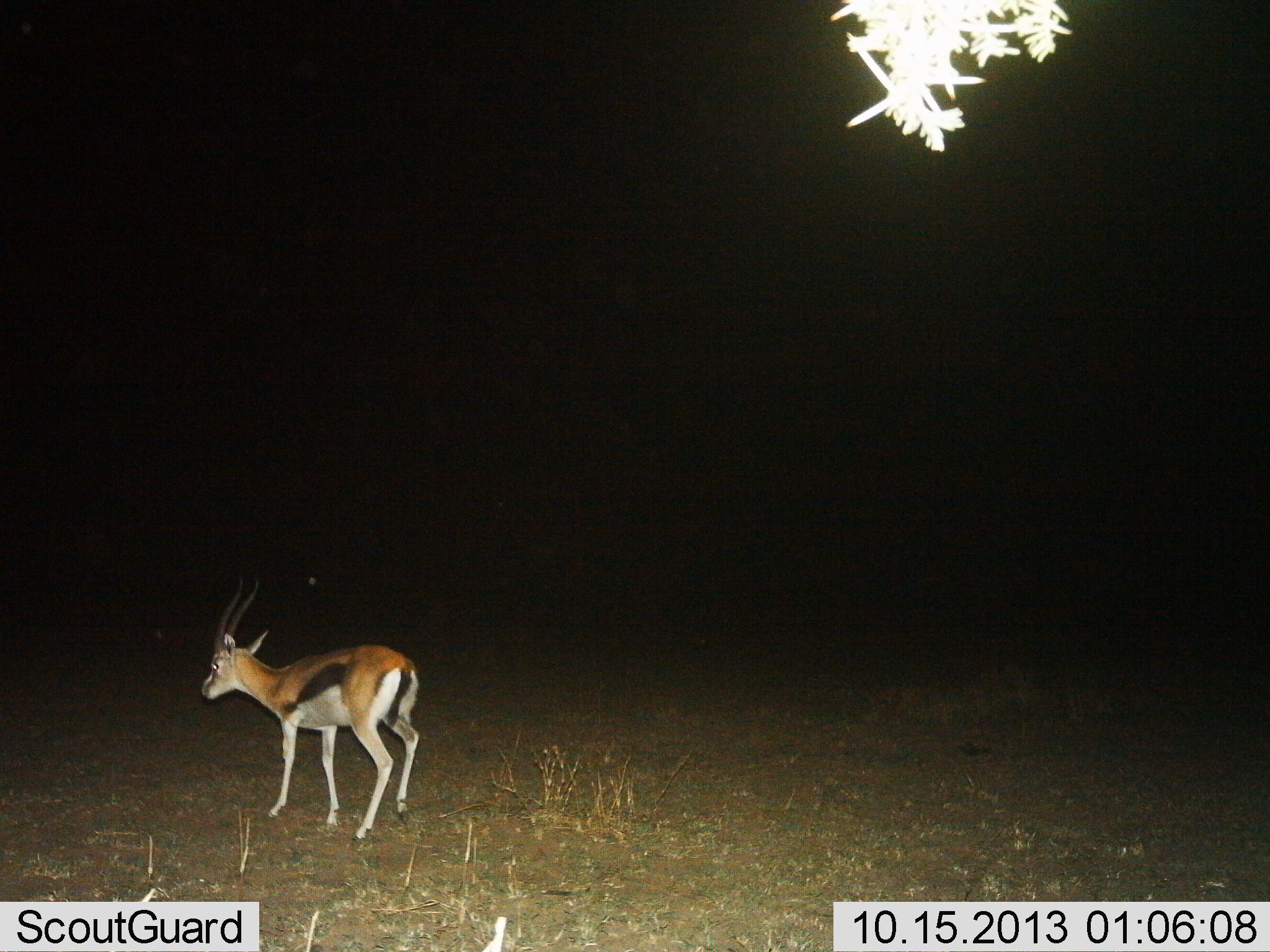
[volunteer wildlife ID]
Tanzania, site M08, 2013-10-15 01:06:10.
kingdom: Animalia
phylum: Chordata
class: Mammalia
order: Artiodactyla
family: Bovidae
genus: Eudorcas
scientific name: Eudorcas thomsonii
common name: thomson's gazelle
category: gazellethomsons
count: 1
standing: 74%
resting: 0%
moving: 26%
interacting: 0%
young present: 0%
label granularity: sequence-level